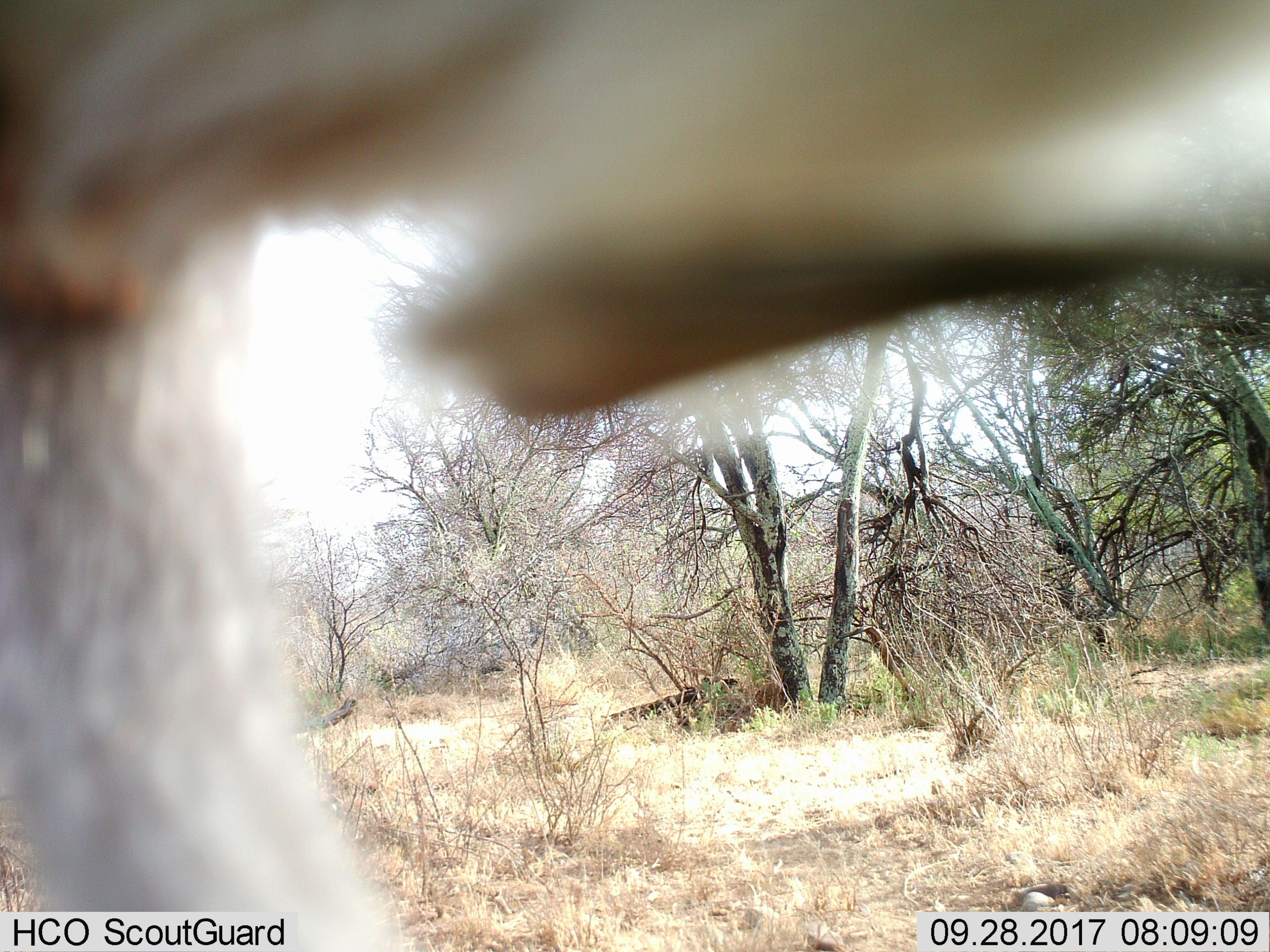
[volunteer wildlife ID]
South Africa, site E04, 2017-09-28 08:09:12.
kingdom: Animalia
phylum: Chordata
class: Mammalia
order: Artiodactyla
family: Bovidae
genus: Antidorcas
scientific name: Antidorcas marsupialis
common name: springbok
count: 1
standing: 50%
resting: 0%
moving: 50%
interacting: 0%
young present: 0%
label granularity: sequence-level